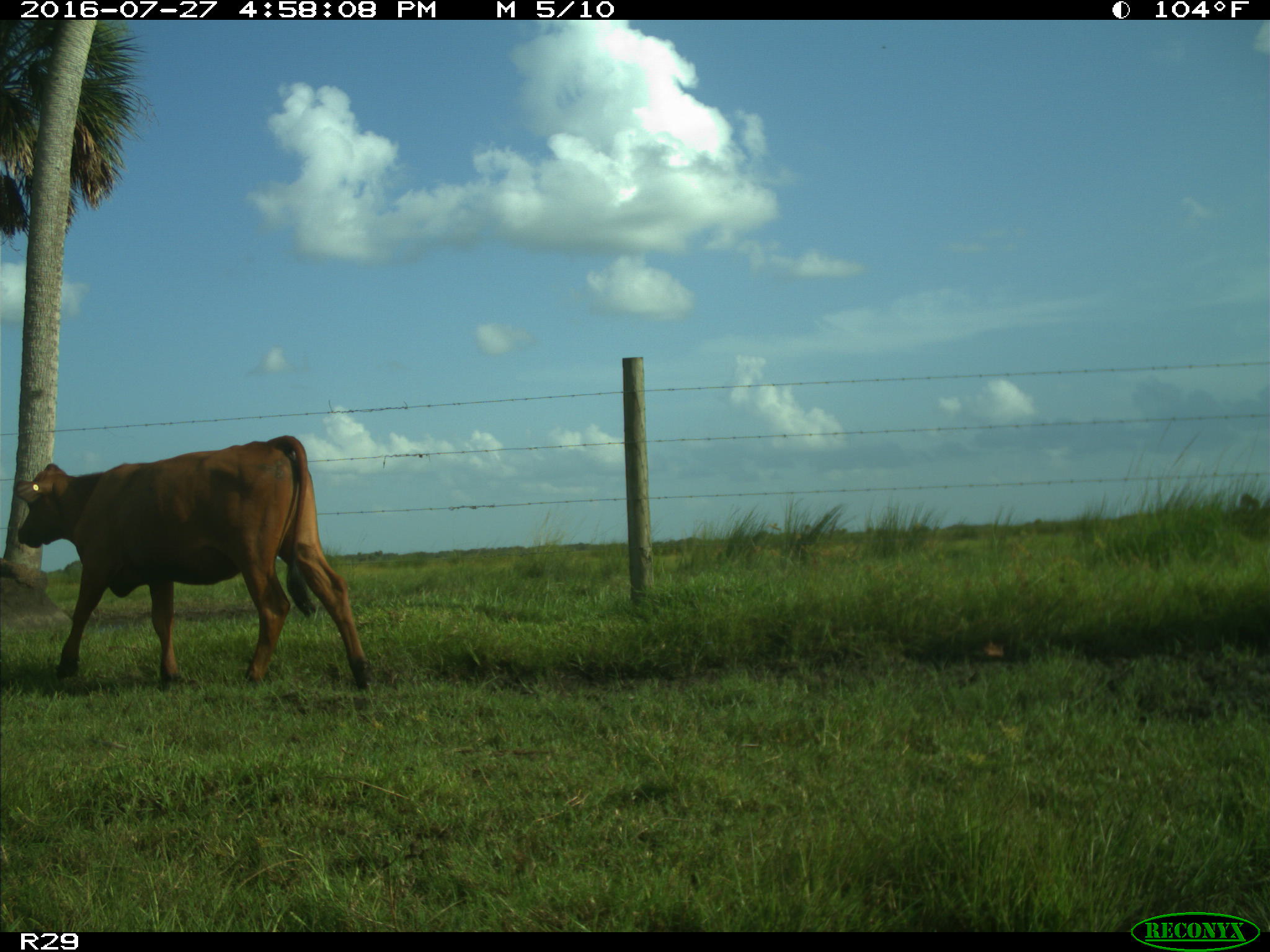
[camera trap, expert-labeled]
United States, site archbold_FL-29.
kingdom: Animalia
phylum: Chordata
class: Mammalia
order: Artiodactyla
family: Bovidae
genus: Bos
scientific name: Bos taurus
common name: domestic cow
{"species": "Bos taurus (domestic cow)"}